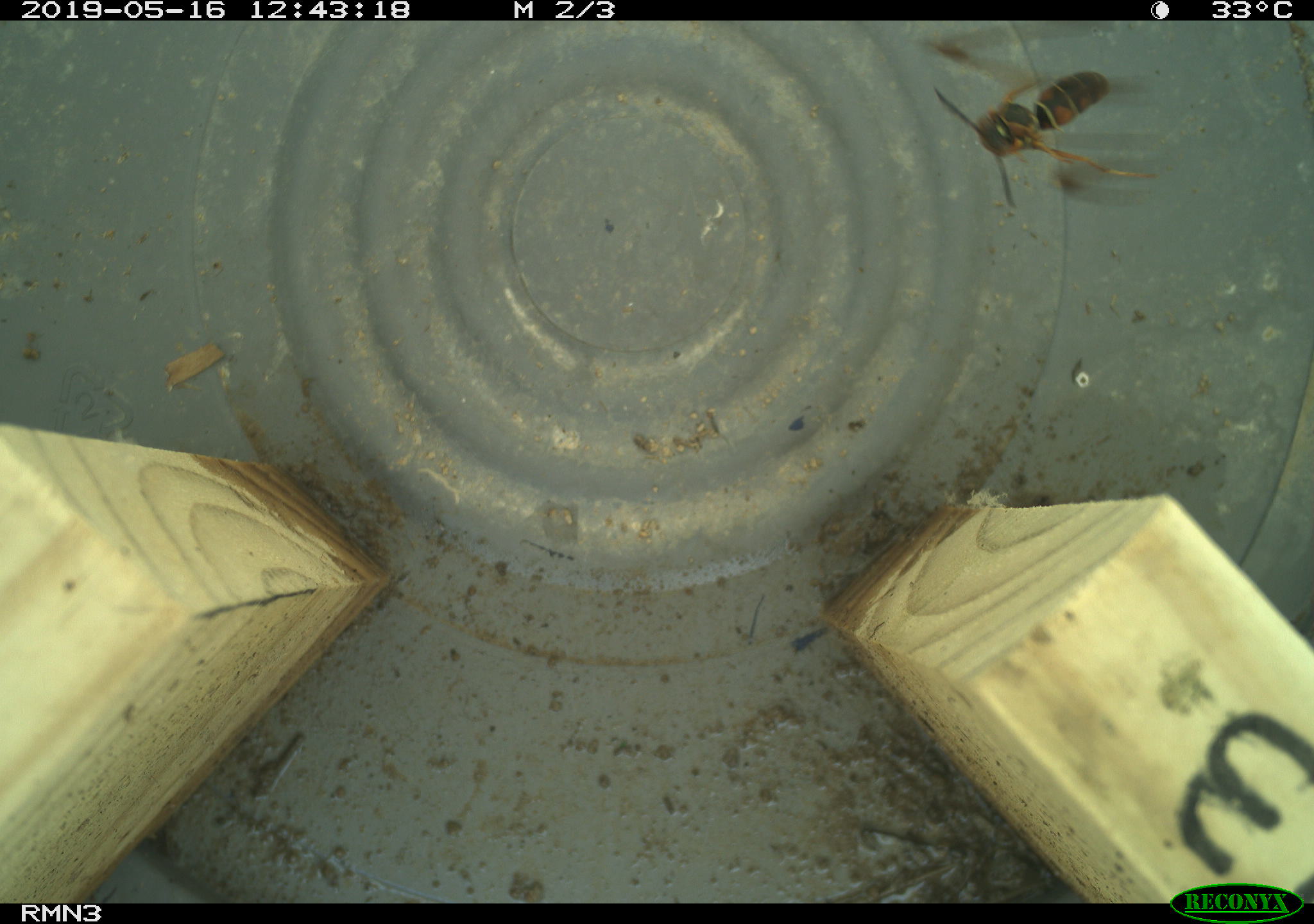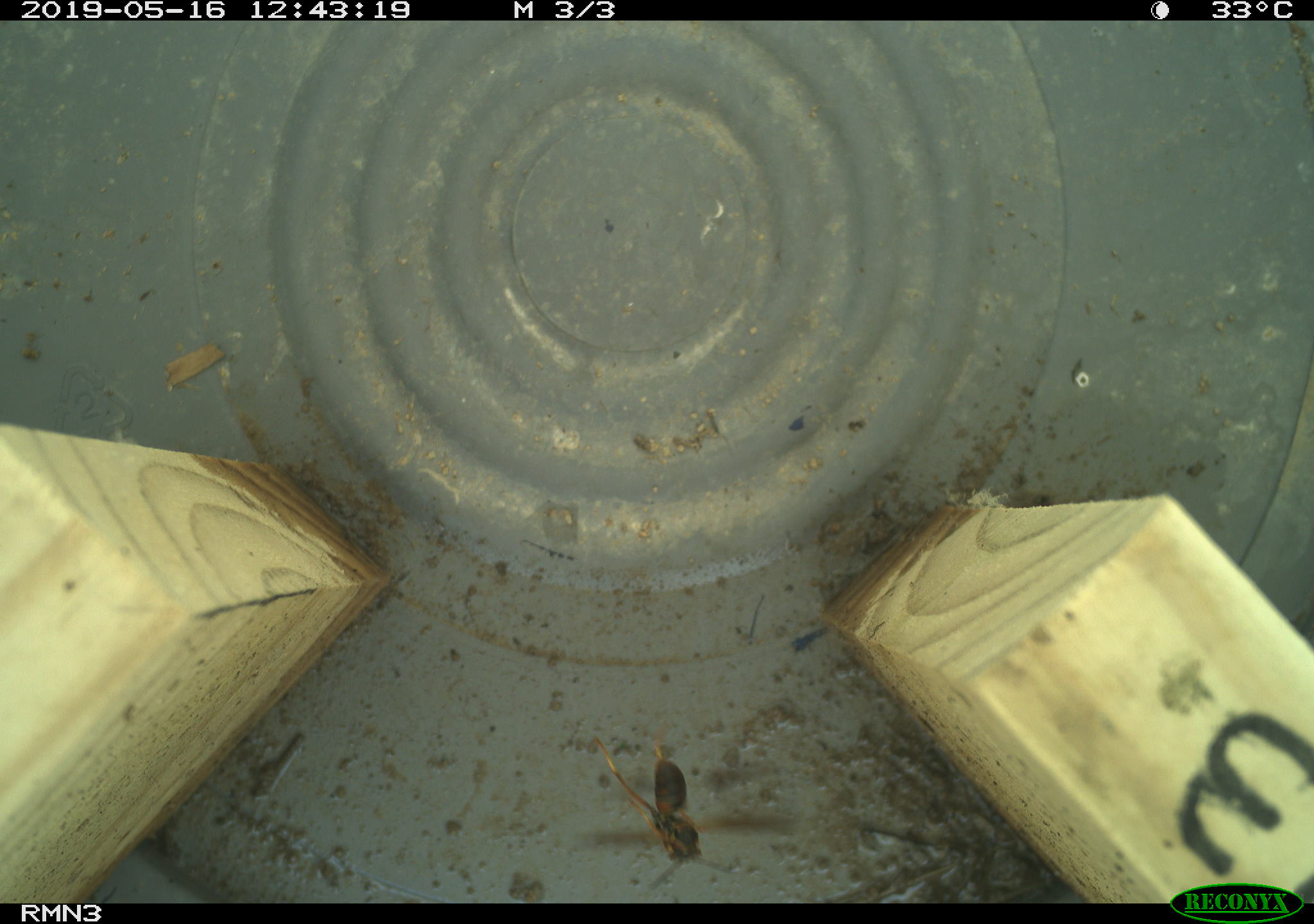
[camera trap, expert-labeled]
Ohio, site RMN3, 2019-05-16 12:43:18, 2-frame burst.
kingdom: Animalia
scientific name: Animalia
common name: animal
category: invertebrate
Invertebrate (animal) (Animalia).